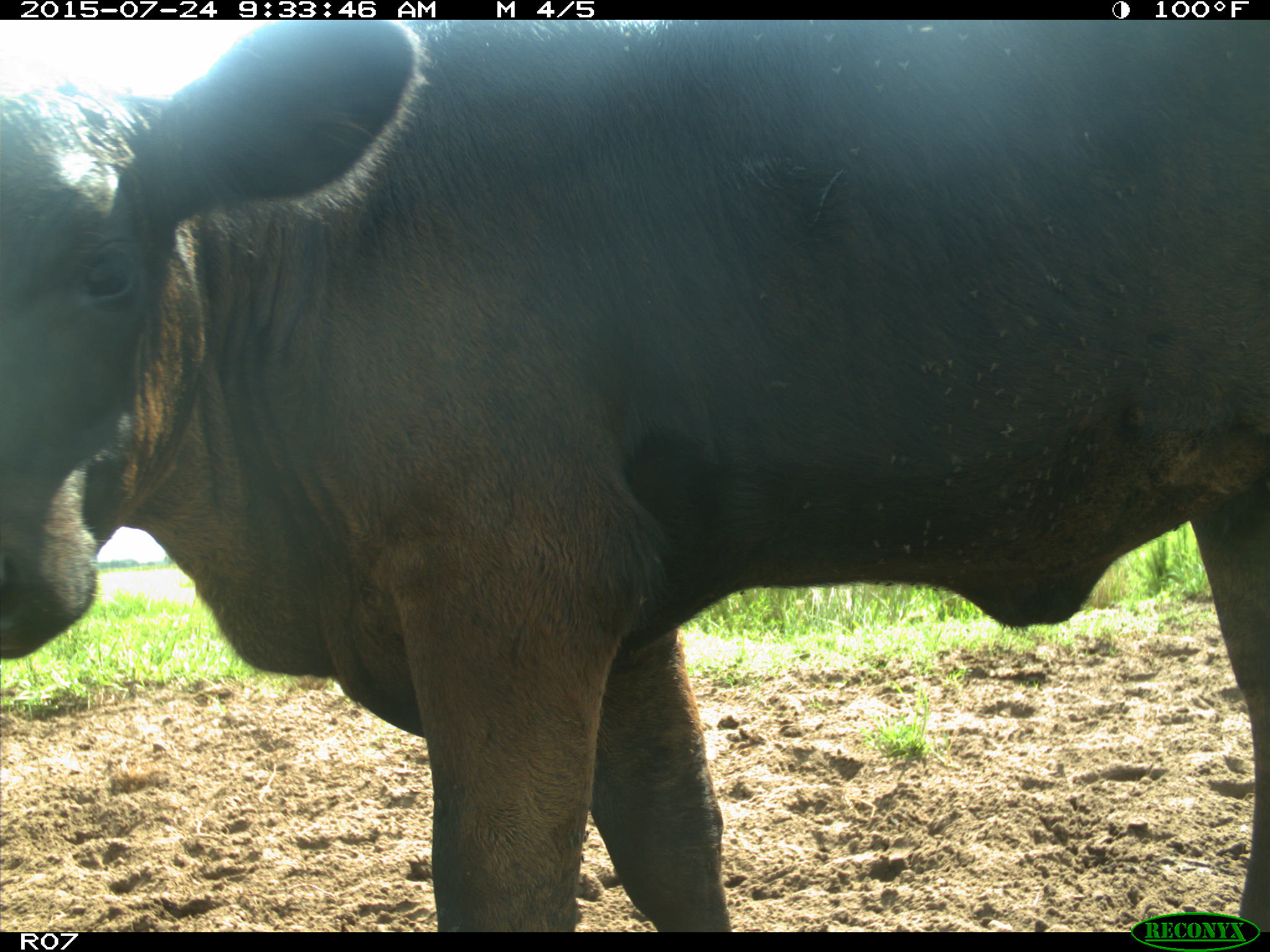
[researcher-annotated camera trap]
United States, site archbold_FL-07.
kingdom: Animalia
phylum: Chordata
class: Mammalia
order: Artiodactyla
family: Bovidae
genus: Bos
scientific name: Bos taurus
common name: domestic cow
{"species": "Bos taurus (domestic cow)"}